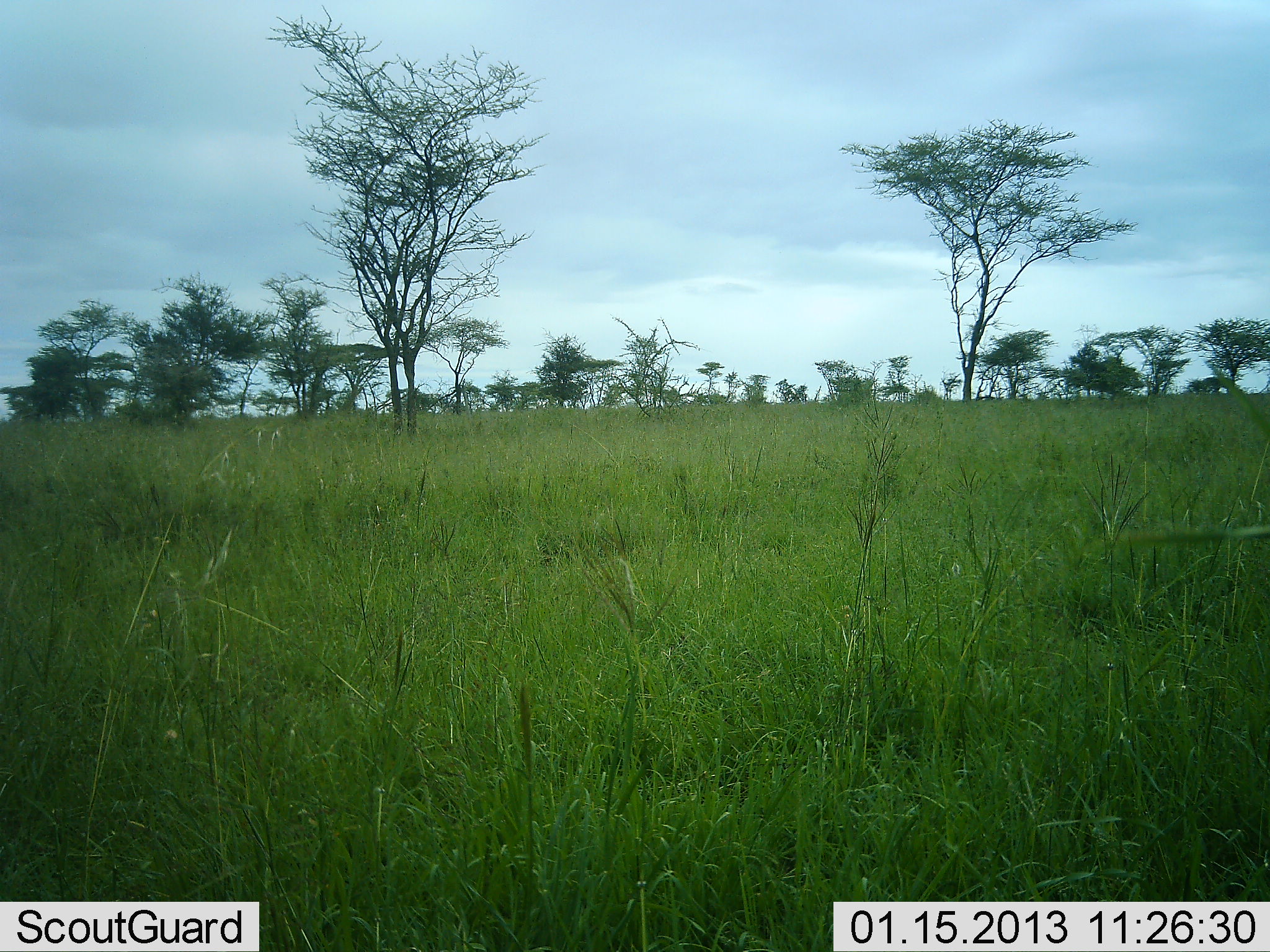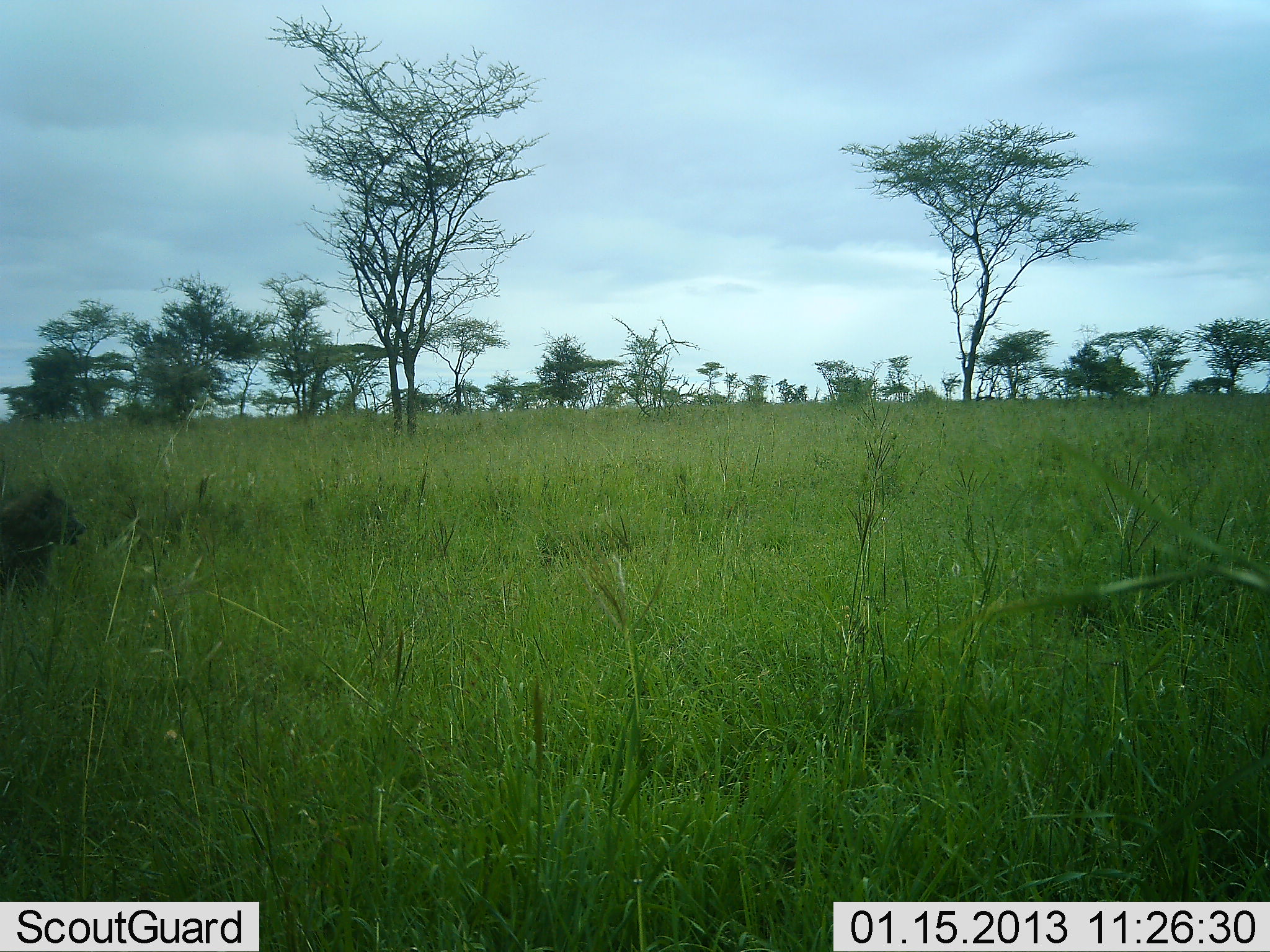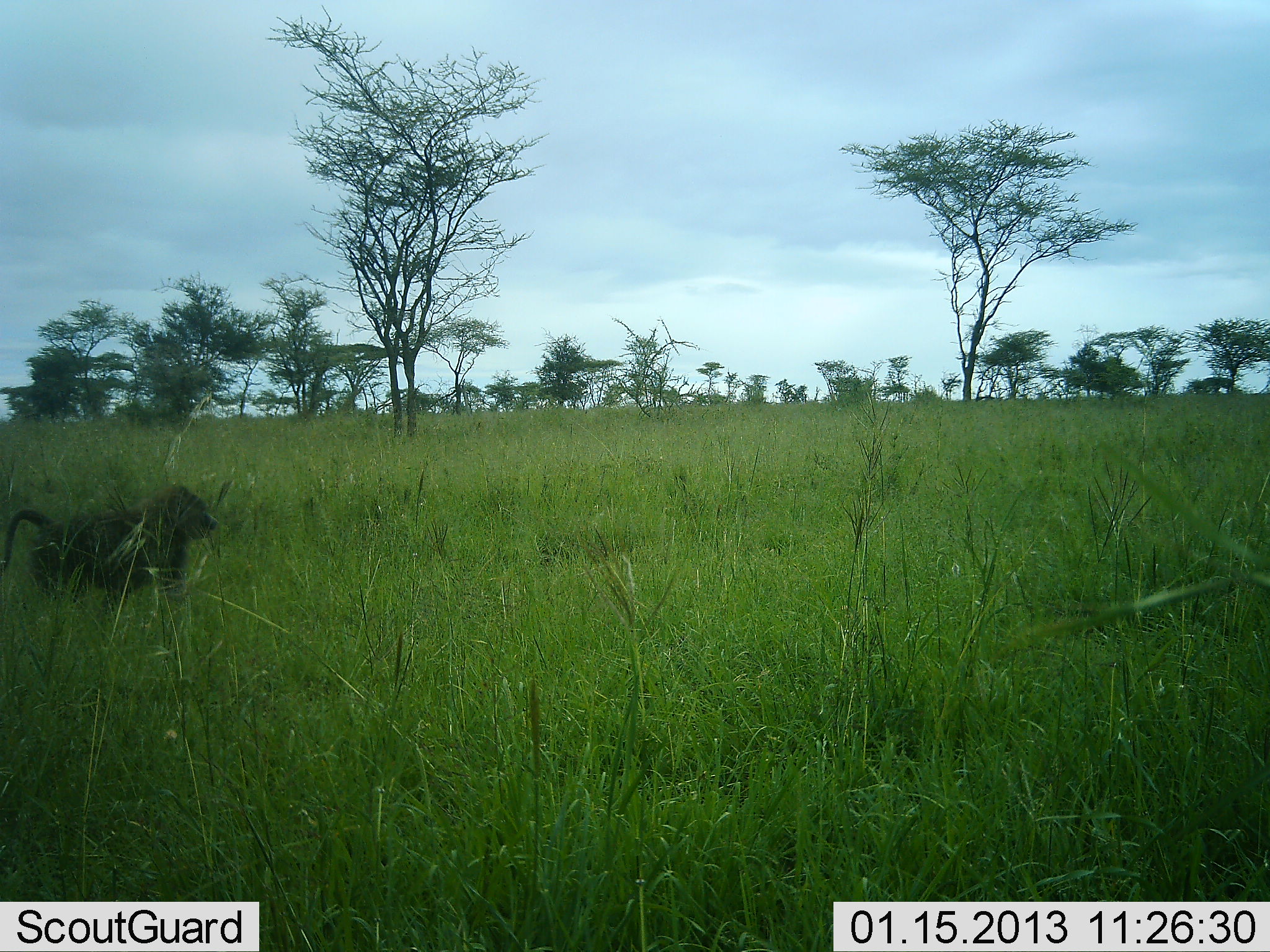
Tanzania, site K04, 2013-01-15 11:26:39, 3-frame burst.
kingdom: Animalia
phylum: Chordata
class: Mammalia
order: Primates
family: Cercopithecidae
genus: Papio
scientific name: Papio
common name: baboon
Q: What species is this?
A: Baboon (Papio).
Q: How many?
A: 1.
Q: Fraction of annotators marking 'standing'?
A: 5%.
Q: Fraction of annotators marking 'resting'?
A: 0%.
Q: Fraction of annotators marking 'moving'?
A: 97%.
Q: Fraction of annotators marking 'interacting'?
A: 0%.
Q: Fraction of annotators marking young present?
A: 0%.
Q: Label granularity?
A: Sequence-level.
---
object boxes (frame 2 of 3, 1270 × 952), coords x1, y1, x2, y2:
animal: 1, 478, 89, 608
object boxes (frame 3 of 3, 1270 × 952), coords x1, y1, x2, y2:
animal: 2, 484, 220, 620